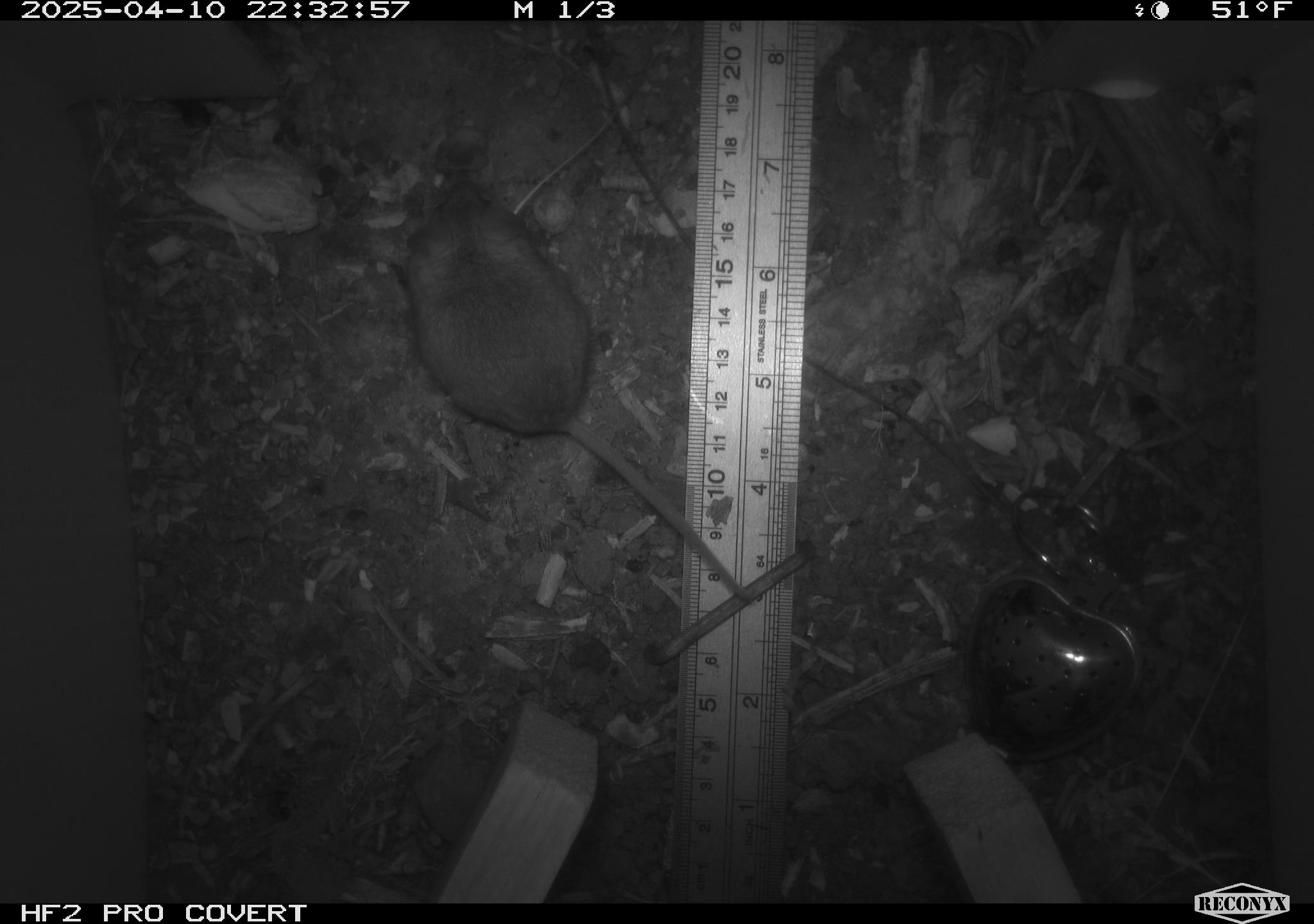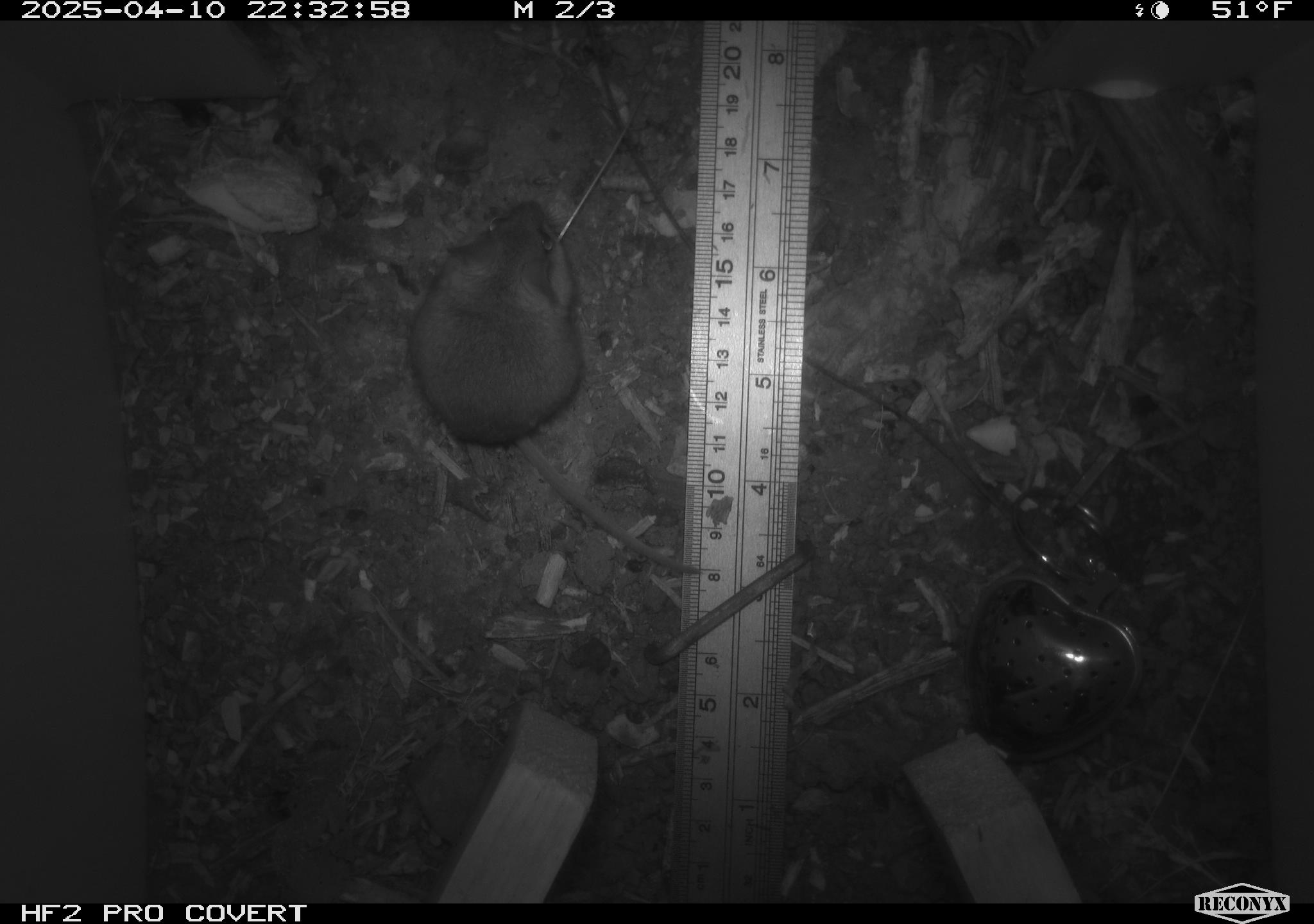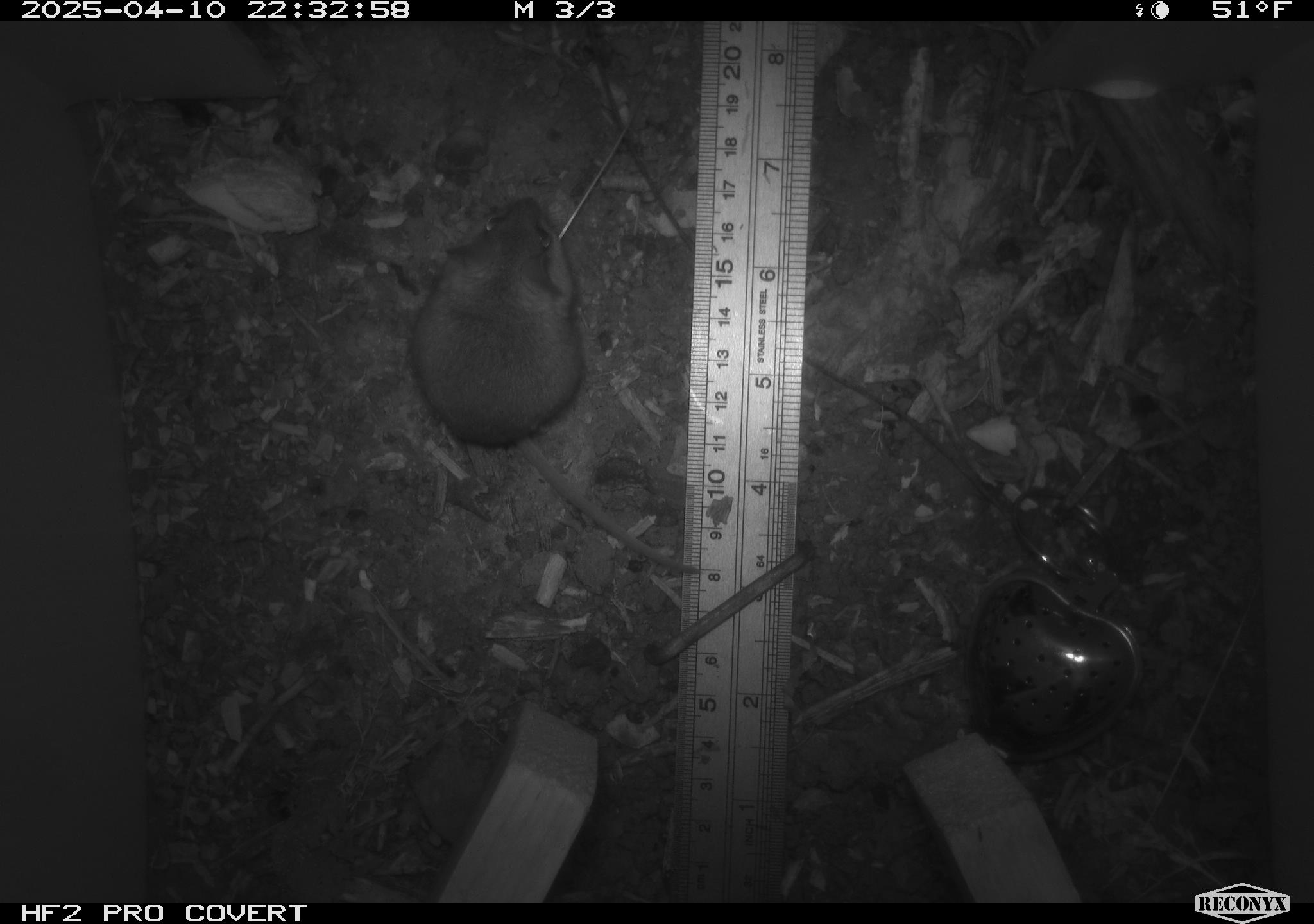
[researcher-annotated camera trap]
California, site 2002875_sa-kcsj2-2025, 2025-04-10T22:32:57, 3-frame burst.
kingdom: Animalia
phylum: Chordata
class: Mammalia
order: Rodentia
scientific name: Rodentia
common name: rodent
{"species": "rodent (Rodentia)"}